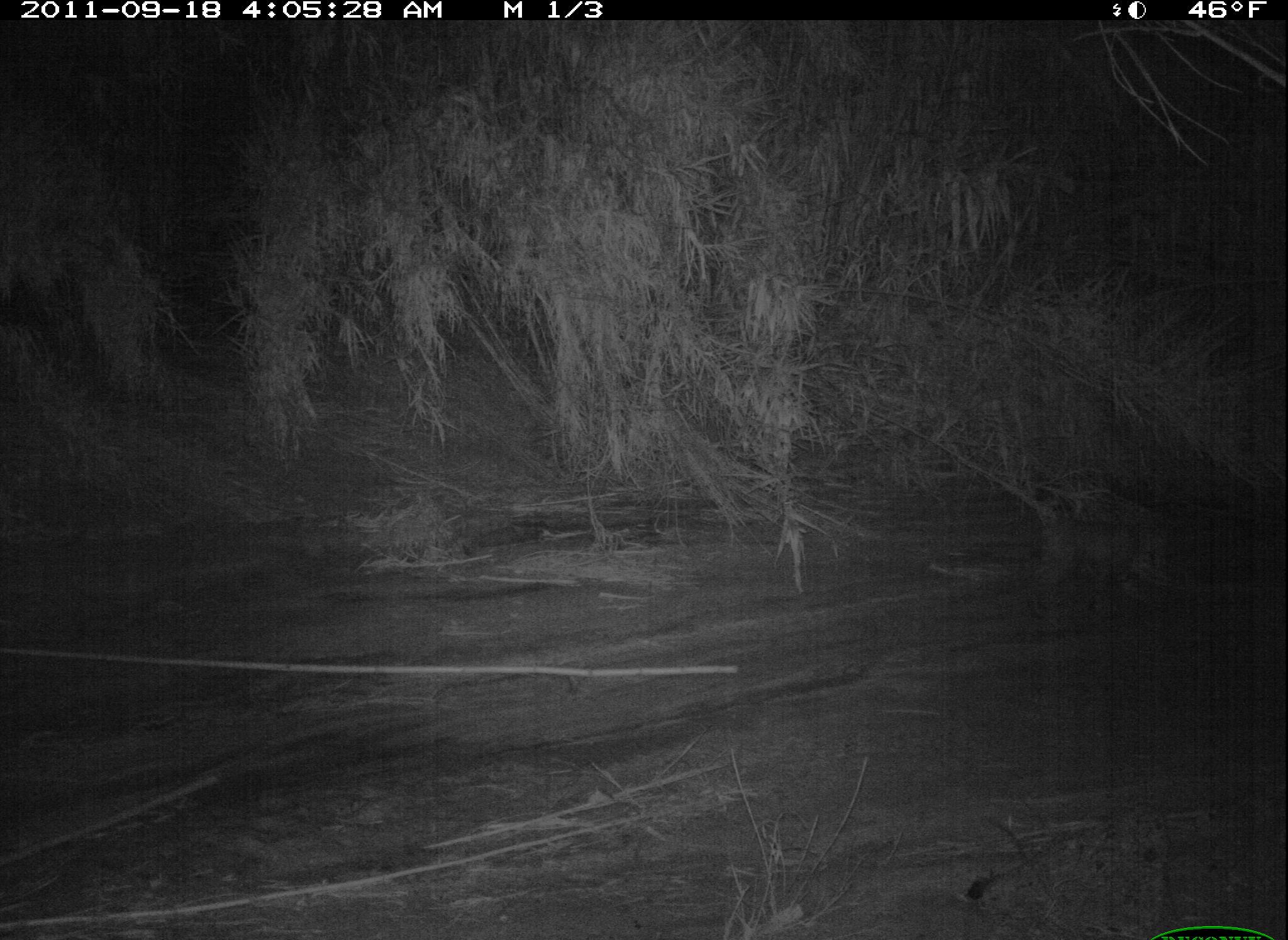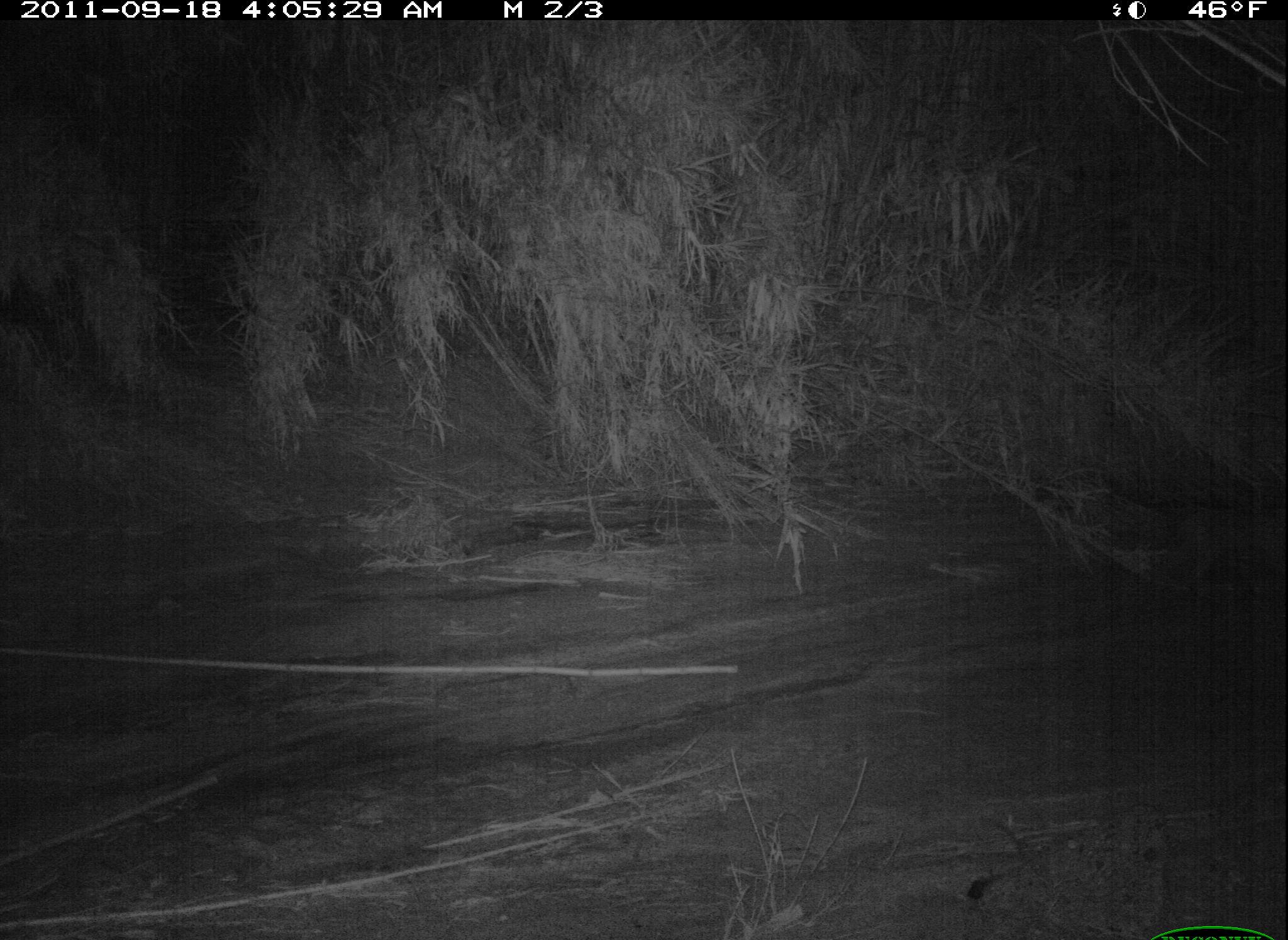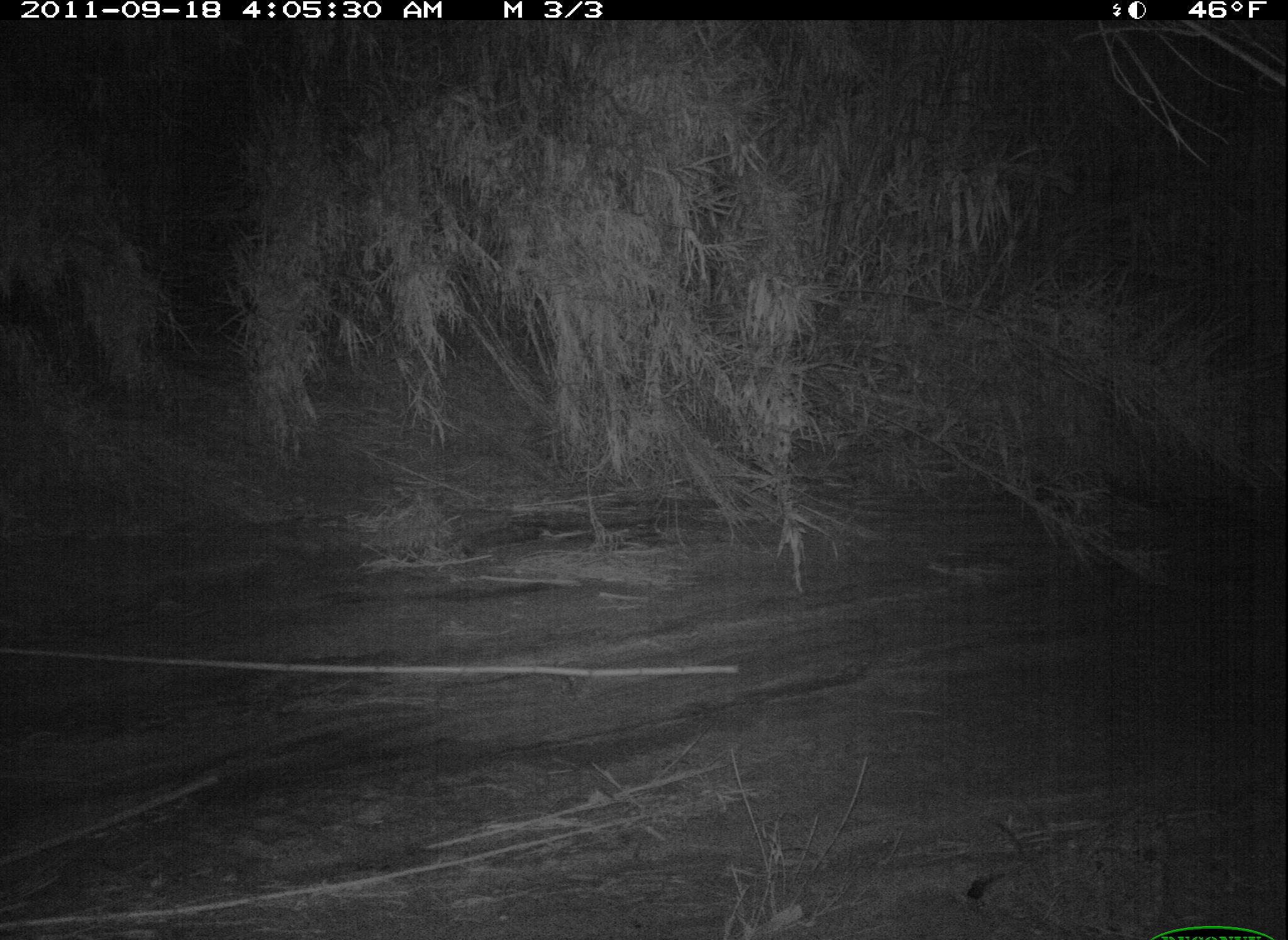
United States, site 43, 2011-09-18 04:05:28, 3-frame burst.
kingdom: Animalia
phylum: Chordata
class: Mammalia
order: Carnivora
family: Felidae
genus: Lynx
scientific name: Lynx rufus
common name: bobcat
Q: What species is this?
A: Bobcat (Lynx rufus).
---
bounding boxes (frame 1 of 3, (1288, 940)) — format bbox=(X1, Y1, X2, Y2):
bobcat: bbox=(1028, 507, 1182, 620)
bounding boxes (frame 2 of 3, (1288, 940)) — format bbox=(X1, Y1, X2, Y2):
bobcat: bbox=(1119, 490, 1285, 596)